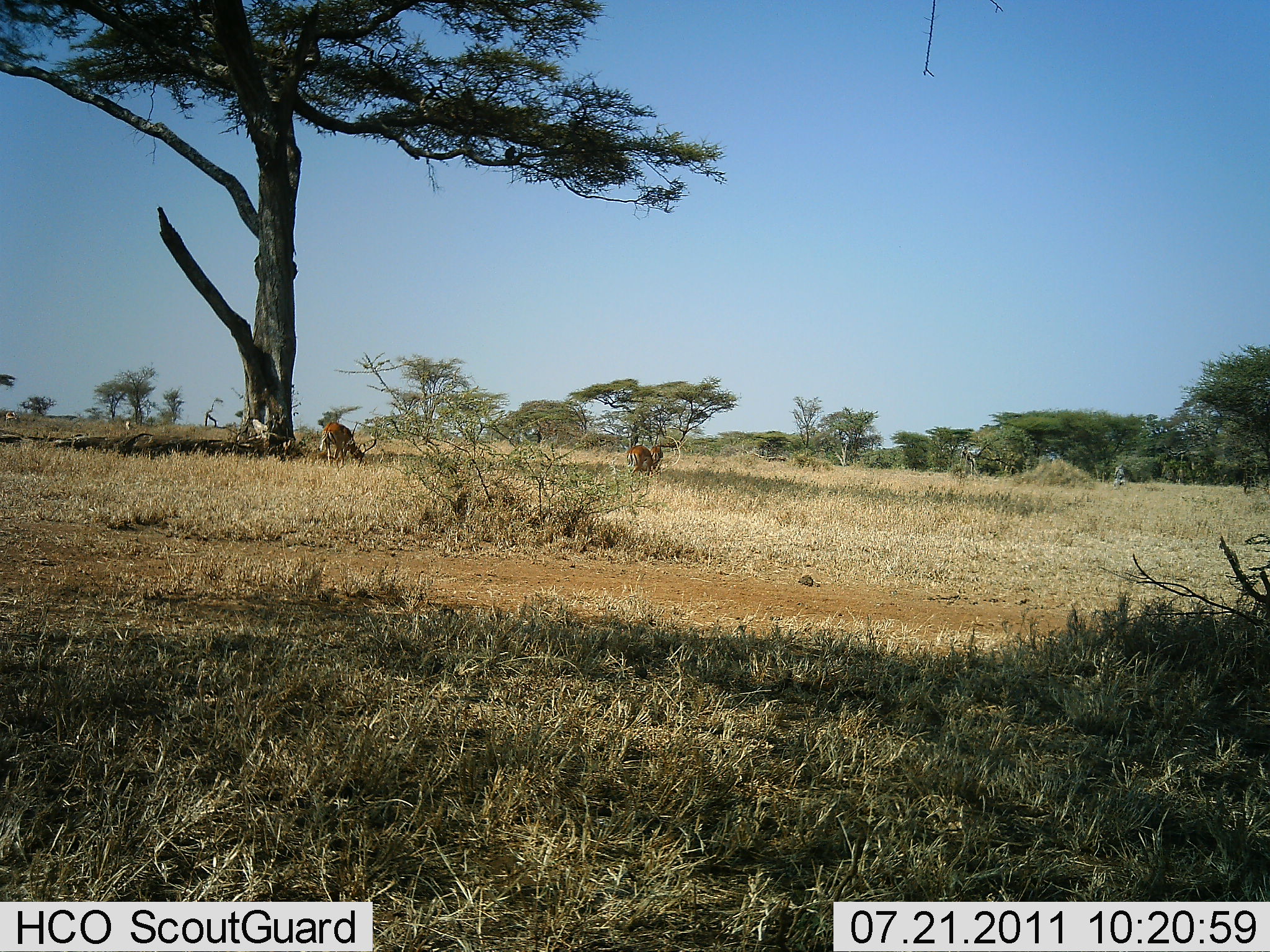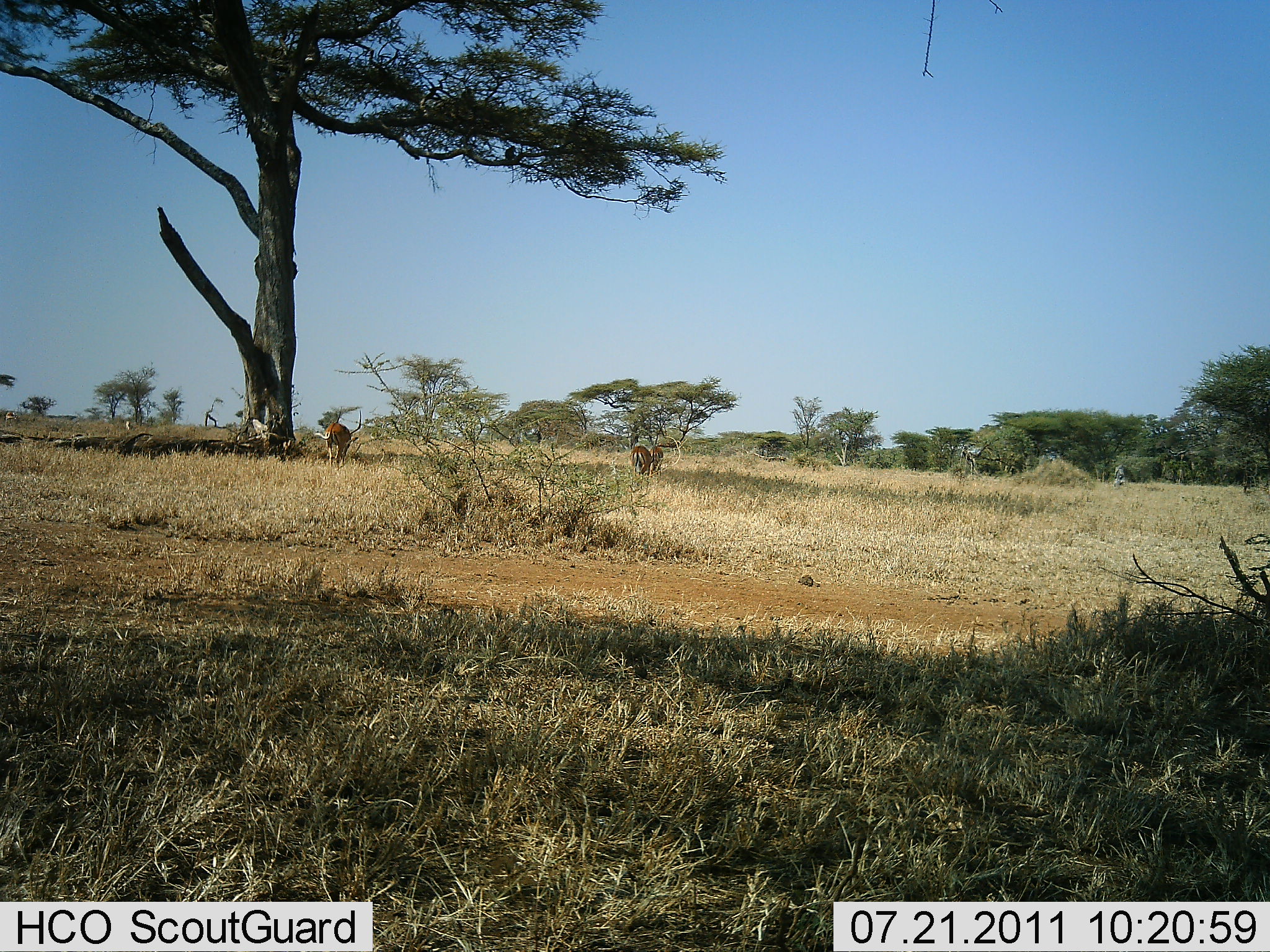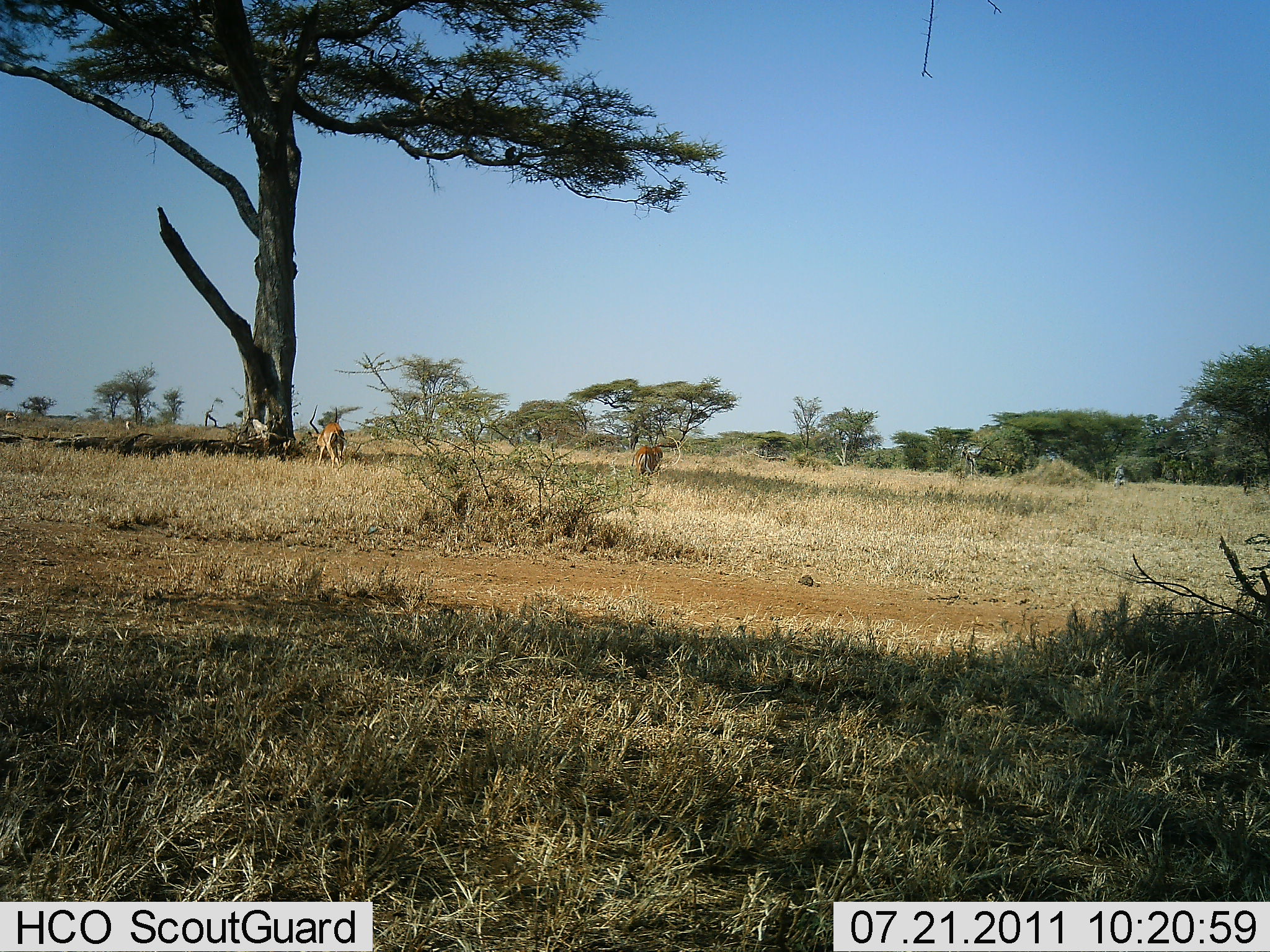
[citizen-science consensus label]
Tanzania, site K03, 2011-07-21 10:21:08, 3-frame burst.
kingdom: Animalia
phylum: Chordata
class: Mammalia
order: Artiodactyla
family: Bovidae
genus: Aepyceros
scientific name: Aepyceros melampus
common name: impala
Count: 2.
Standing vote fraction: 40%.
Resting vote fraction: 10%.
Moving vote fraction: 50%.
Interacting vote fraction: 0%.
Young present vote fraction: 0%.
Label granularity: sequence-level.